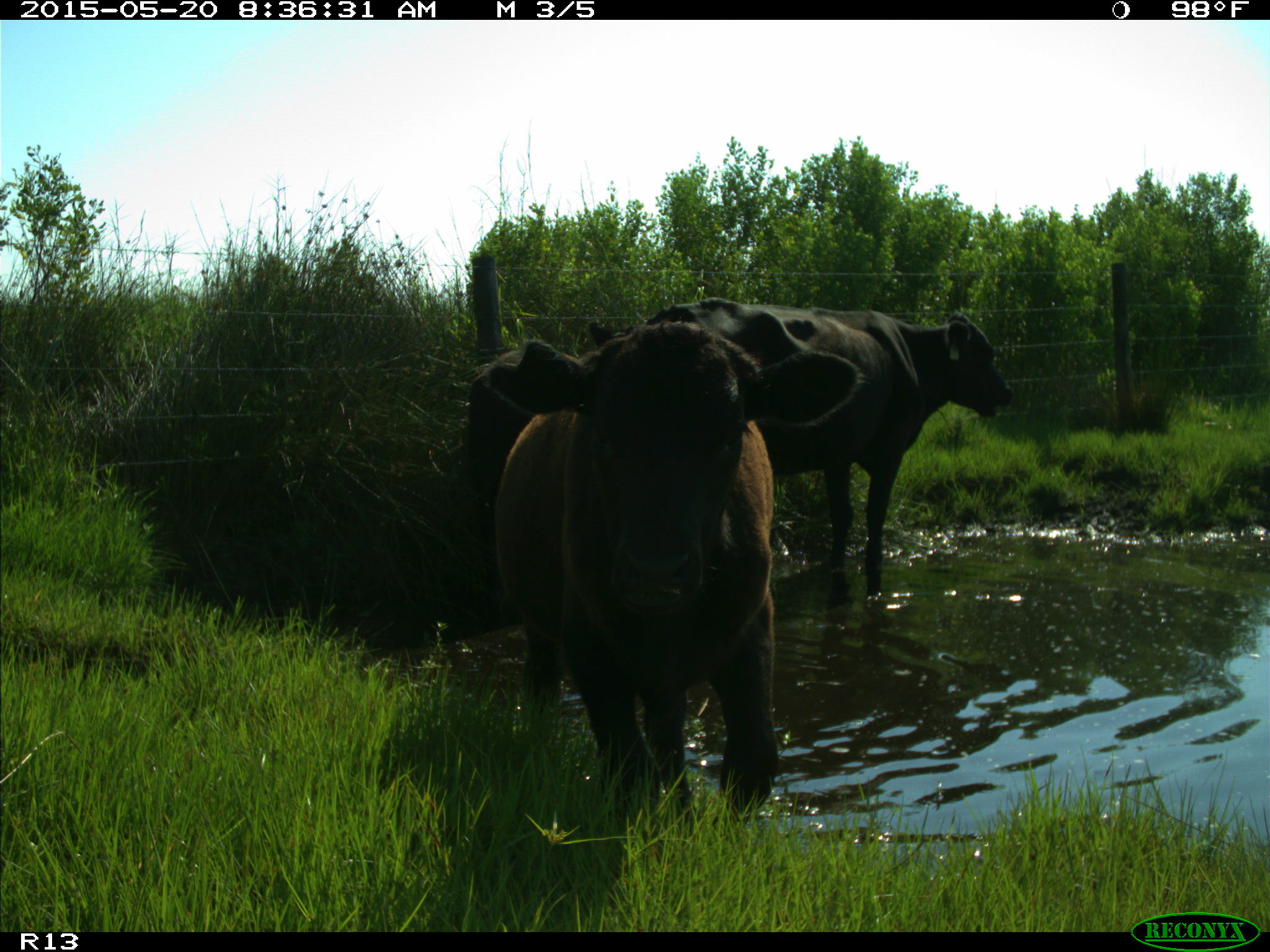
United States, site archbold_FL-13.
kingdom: Animalia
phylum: Chordata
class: Mammalia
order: Artiodactyla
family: Bovidae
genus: Bos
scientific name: Bos taurus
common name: domestic cow